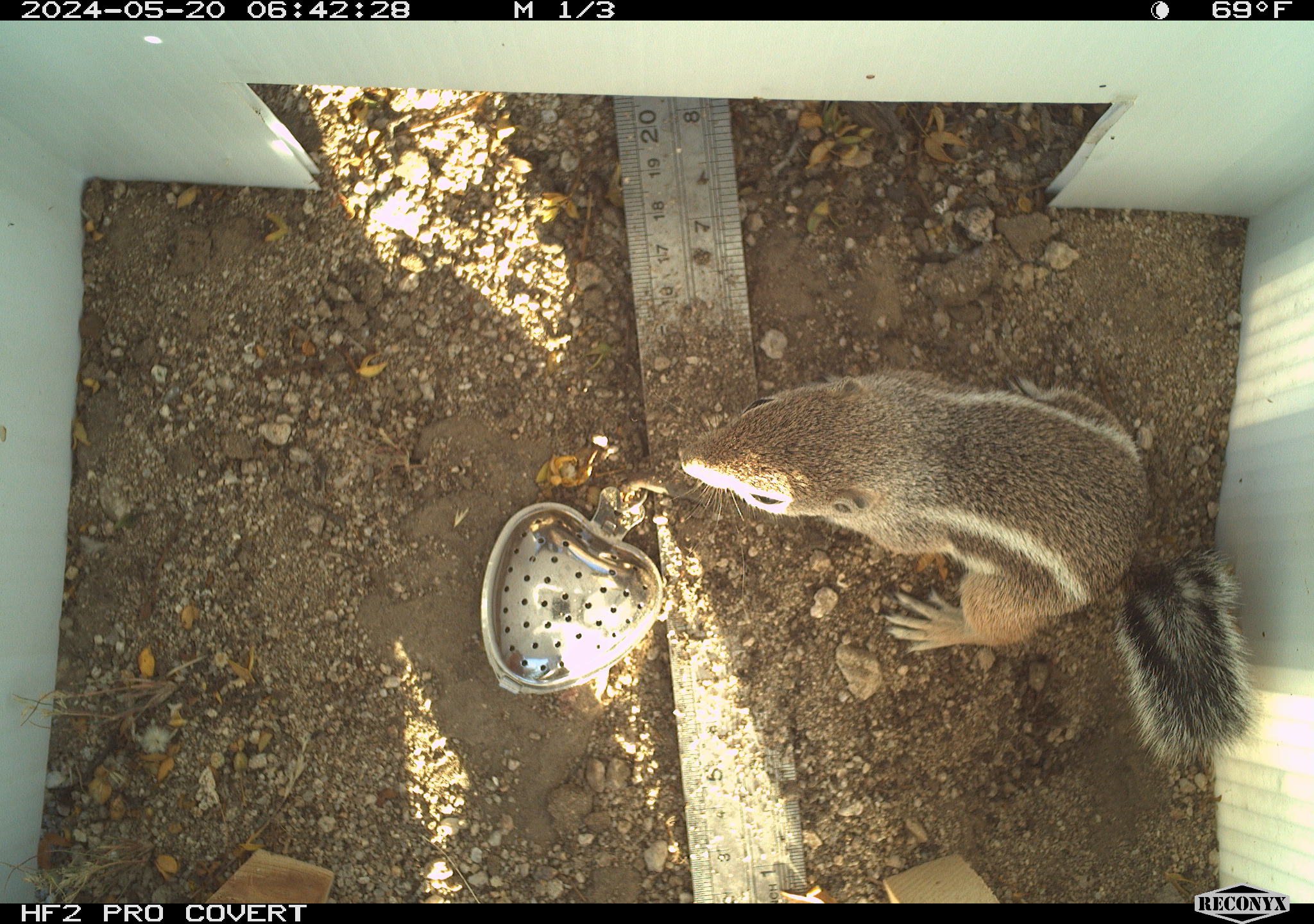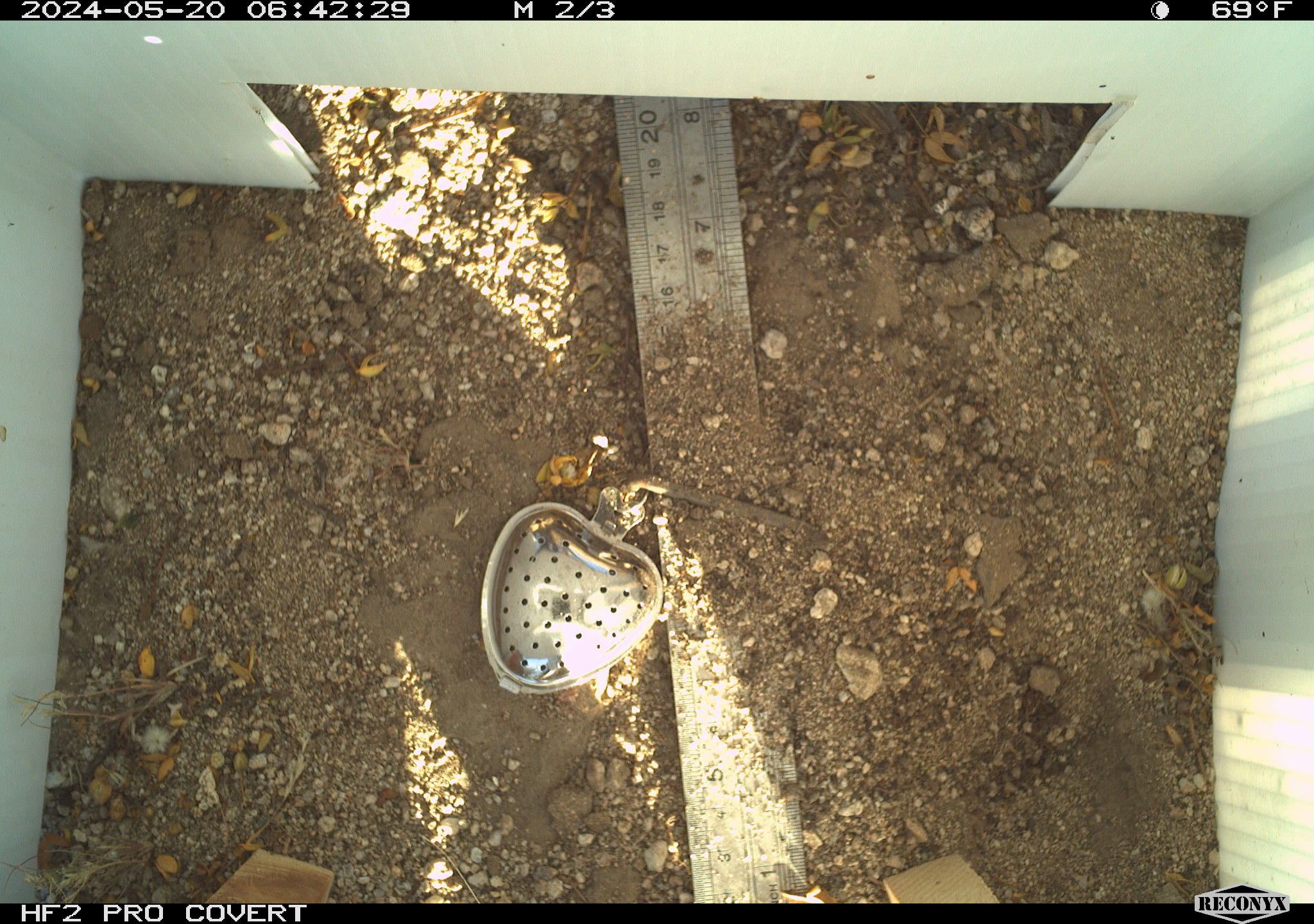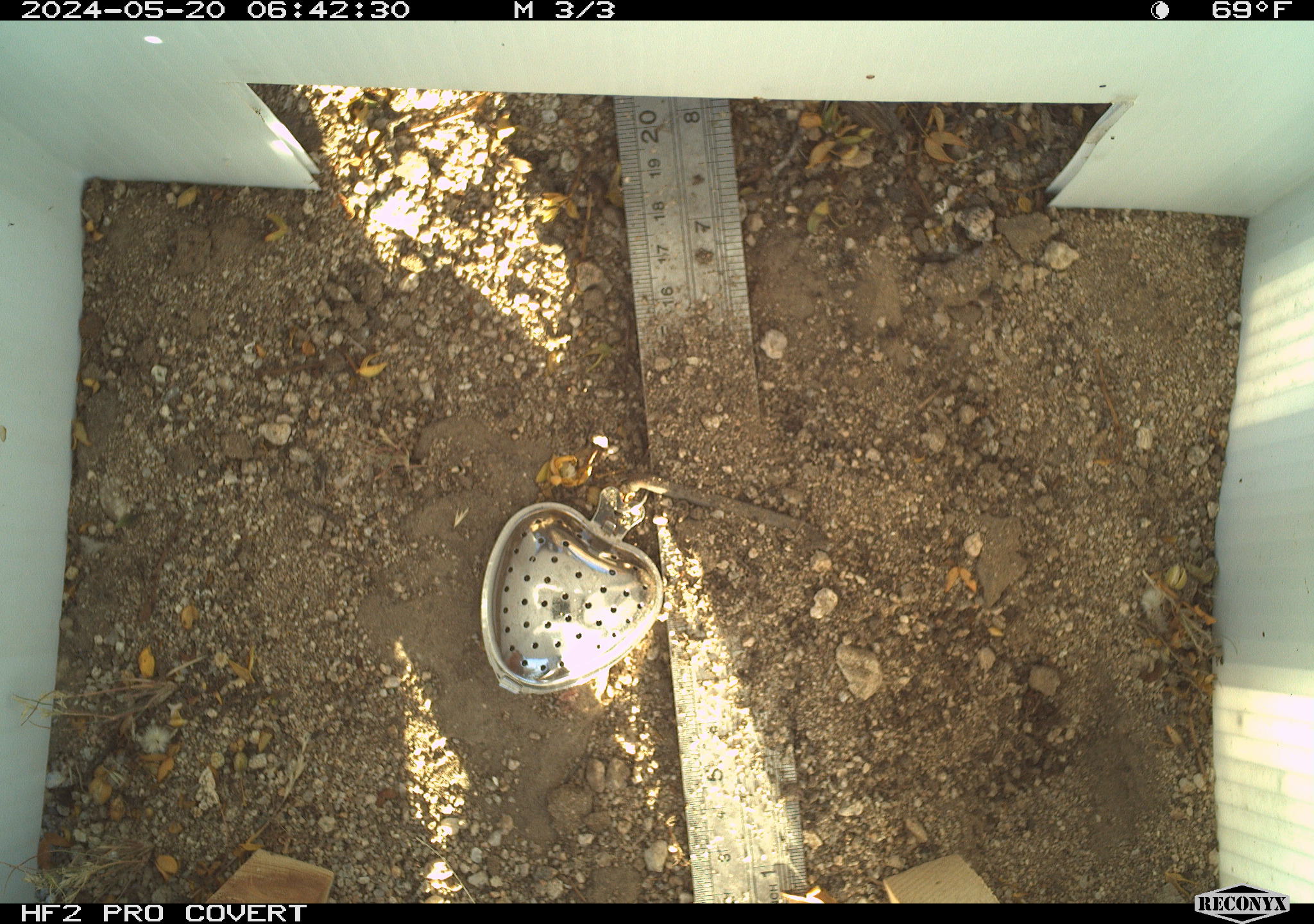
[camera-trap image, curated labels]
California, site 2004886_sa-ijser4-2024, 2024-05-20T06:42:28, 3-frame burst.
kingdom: Animalia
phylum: Chordata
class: Mammalia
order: Rodentia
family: Sciuridae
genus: Ammospermophilus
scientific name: Ammospermophilus leucurus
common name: white-tailed antelope squirrel